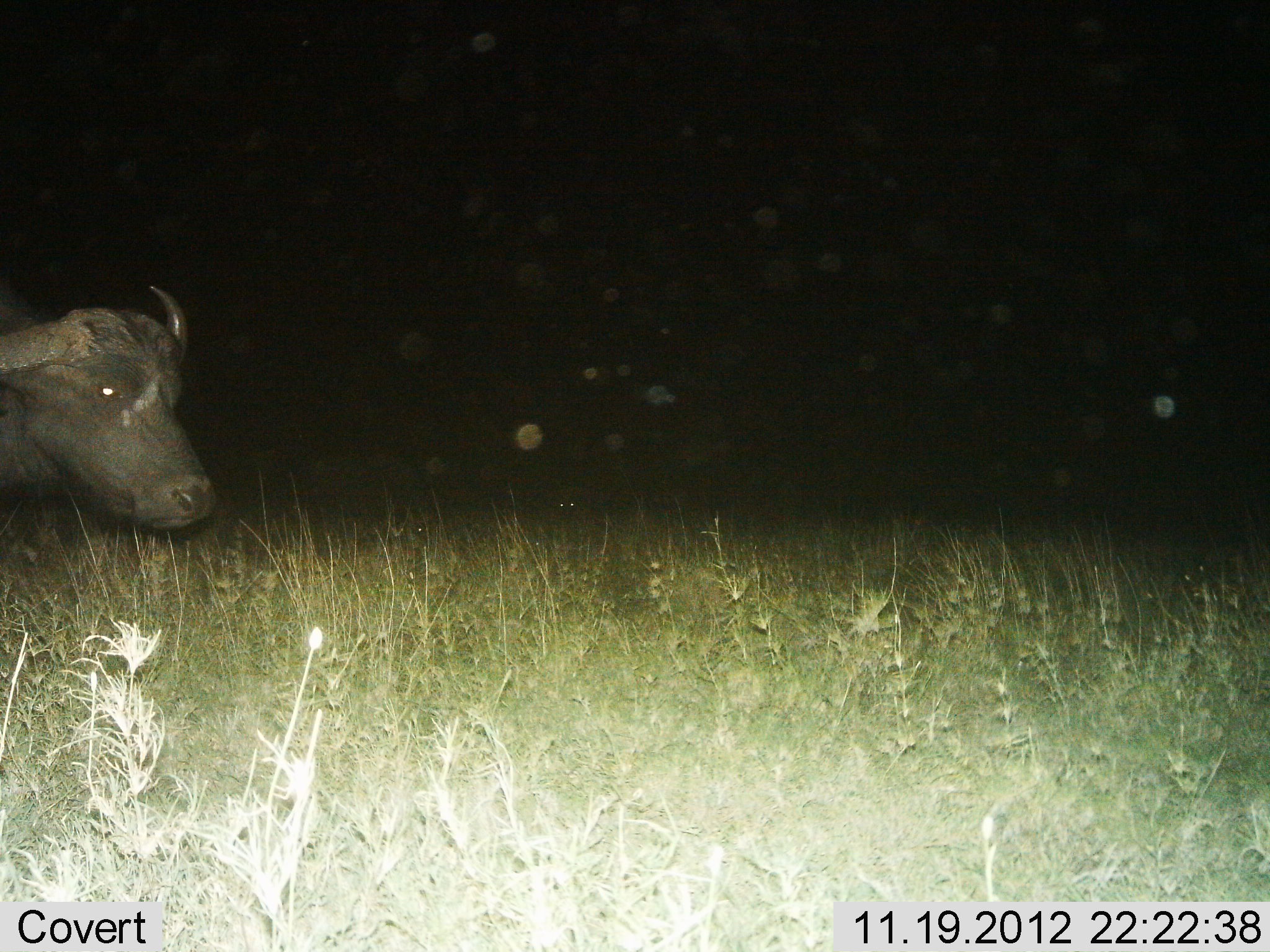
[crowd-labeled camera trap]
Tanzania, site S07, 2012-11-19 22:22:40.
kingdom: Animalia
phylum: Chordata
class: Mammalia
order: Artiodactyla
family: Bovidae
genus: Syncerus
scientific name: Syncerus caffer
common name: cape buffalo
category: buffalo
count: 1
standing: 70%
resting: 10%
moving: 30%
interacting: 0%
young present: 0%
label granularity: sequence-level